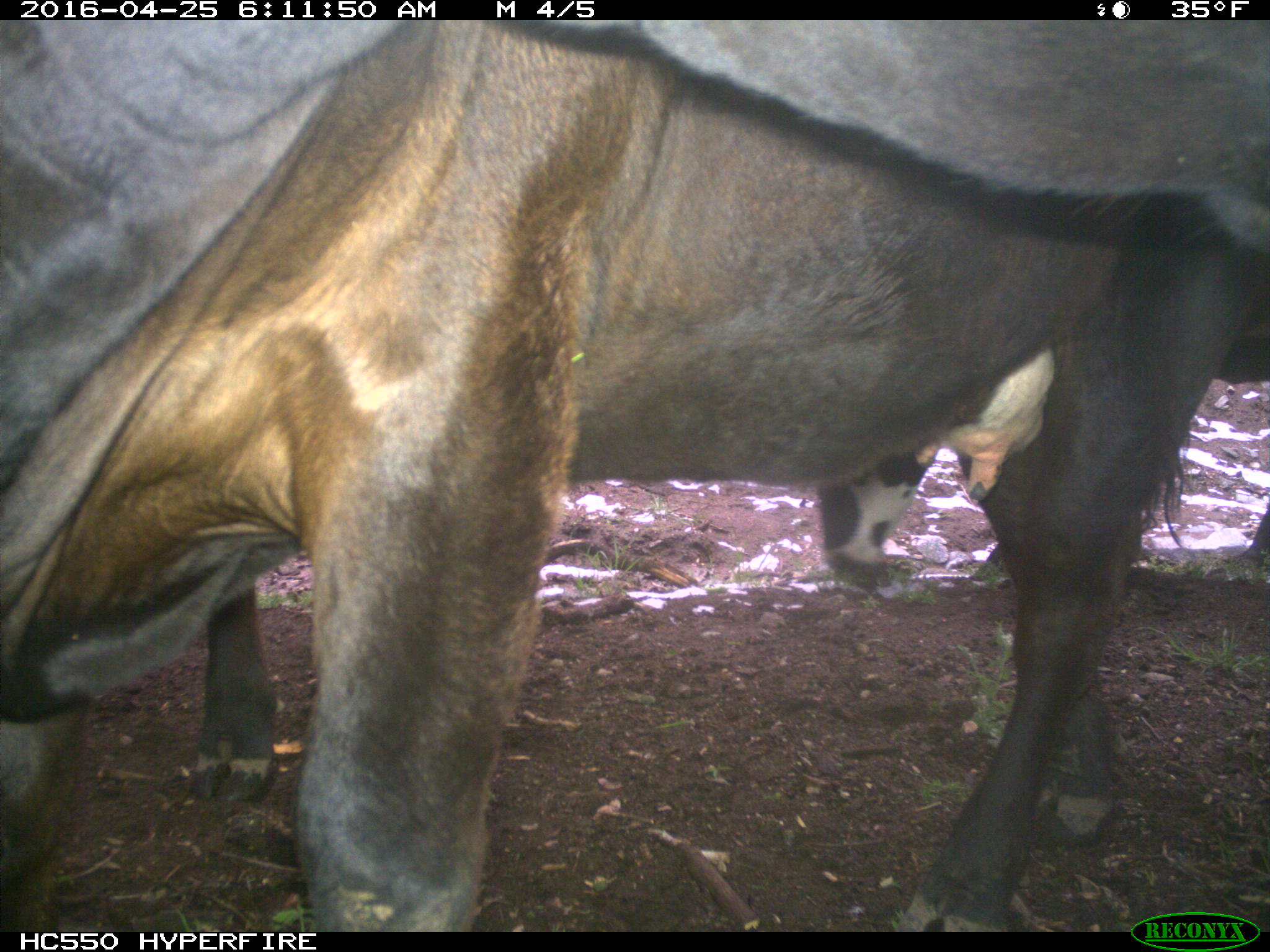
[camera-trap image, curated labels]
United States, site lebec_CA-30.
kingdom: Animalia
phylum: Chordata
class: Mammalia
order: Artiodactyla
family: Bovidae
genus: Bos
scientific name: Bos taurus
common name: domestic cow